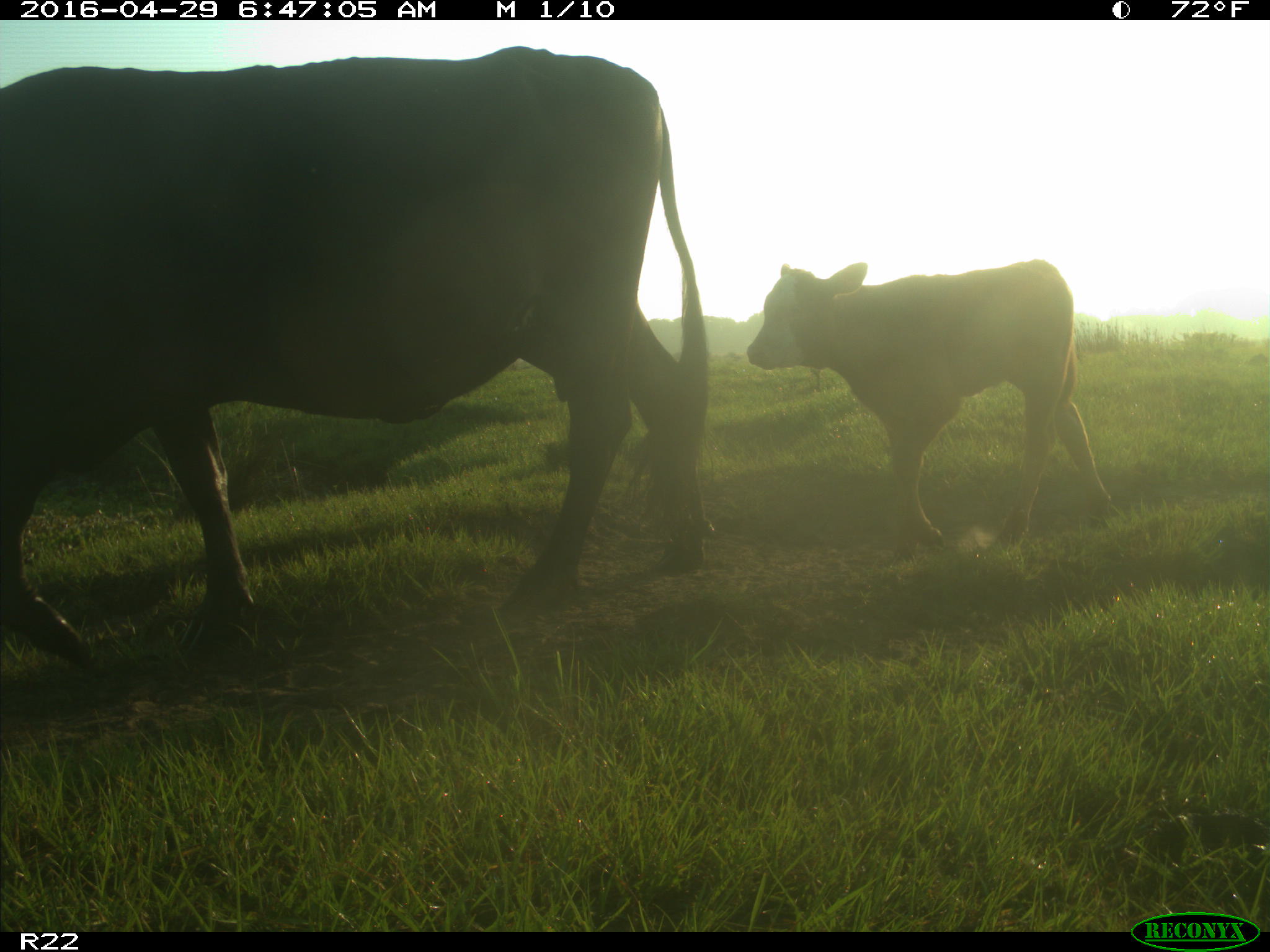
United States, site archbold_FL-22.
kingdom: Animalia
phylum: Chordata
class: Mammalia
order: Artiodactyla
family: Bovidae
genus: Bos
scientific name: Bos taurus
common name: domestic cow